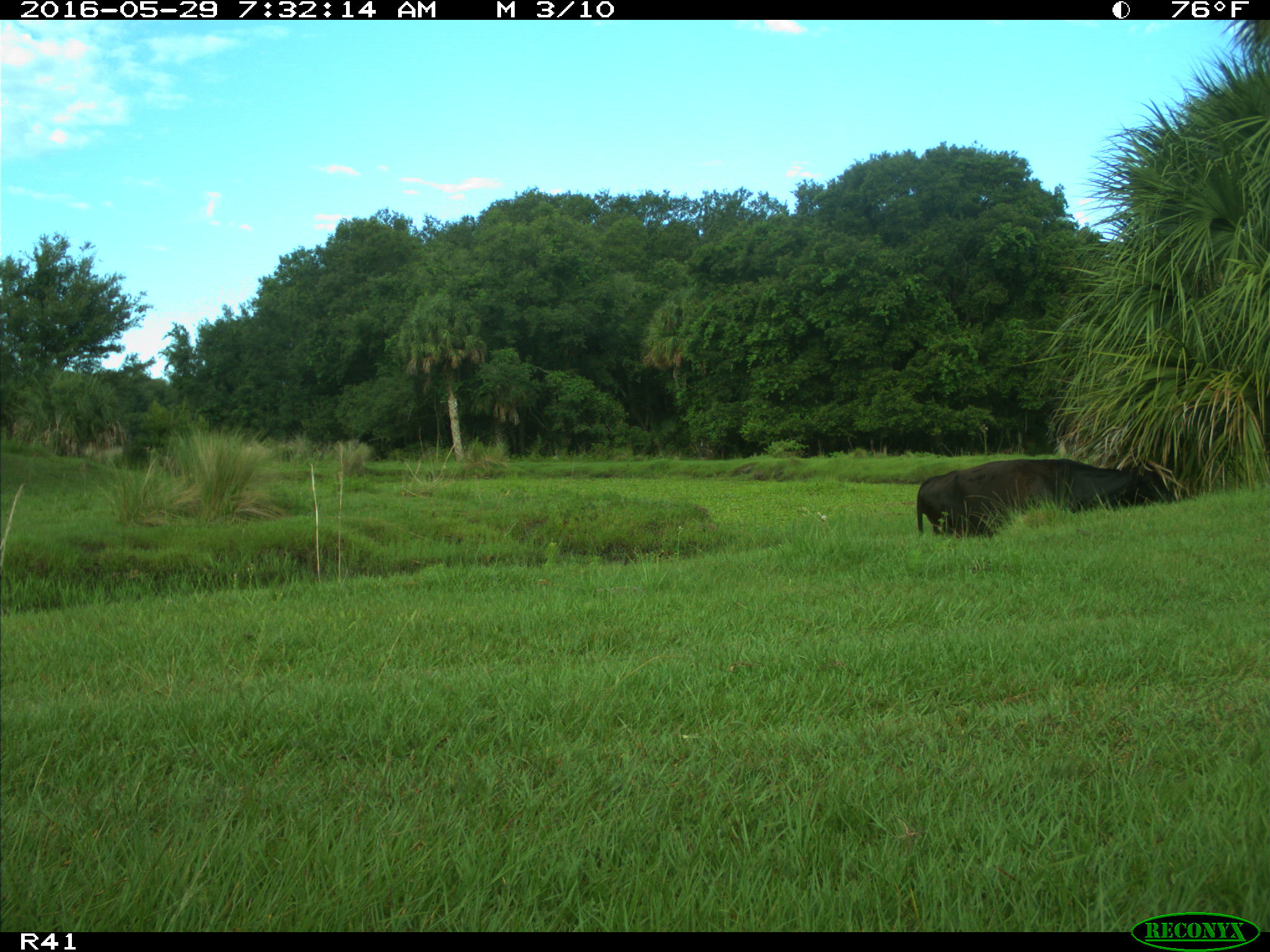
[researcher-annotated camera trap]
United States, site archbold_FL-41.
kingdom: Animalia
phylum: Chordata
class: Mammalia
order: Artiodactyla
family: Bovidae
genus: Bos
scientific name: Bos taurus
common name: domestic cow